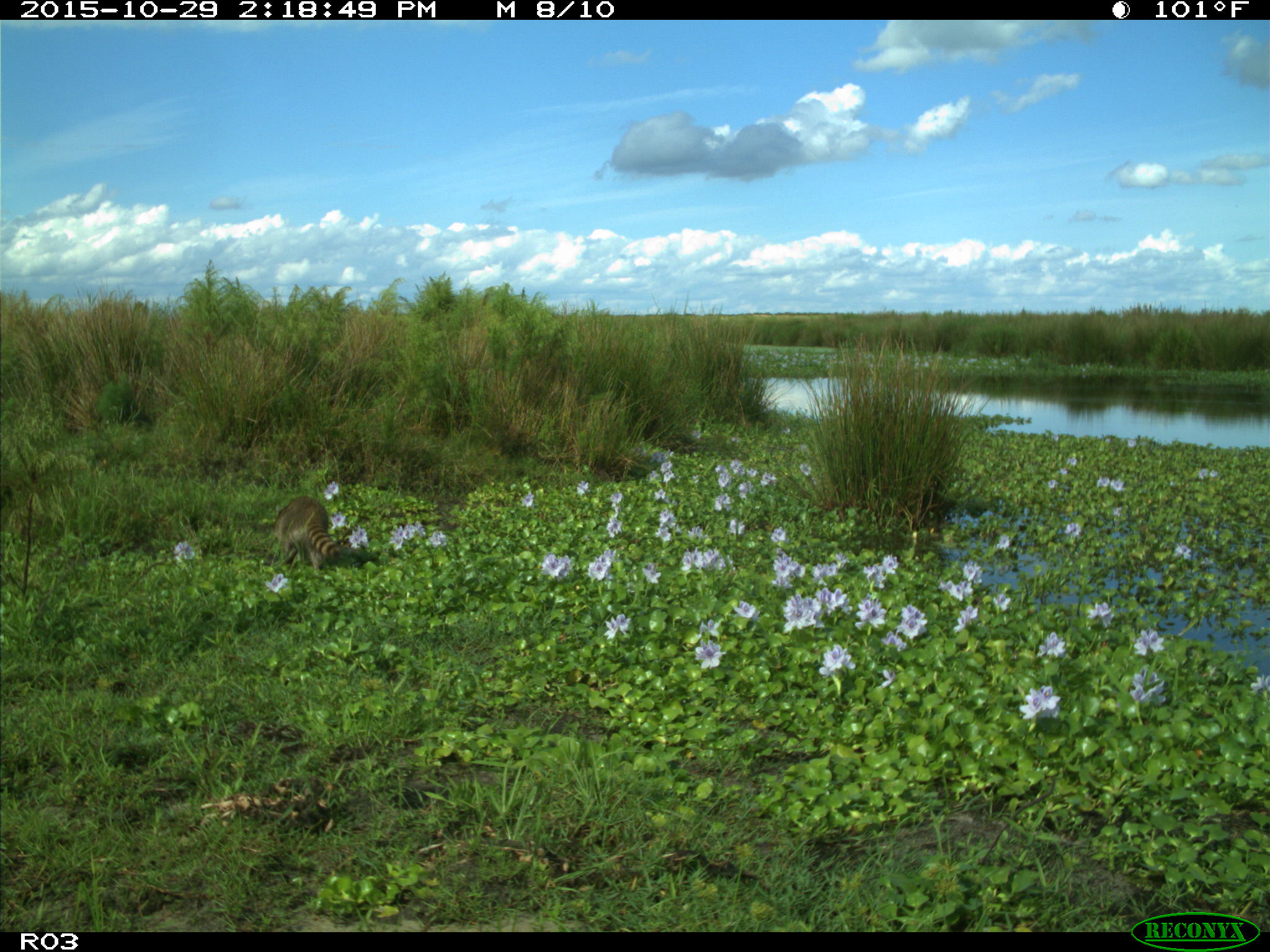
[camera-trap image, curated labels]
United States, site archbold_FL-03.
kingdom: Animalia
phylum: Chordata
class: Mammalia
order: Carnivora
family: Procyonidae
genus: Procyon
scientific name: Procyon lotor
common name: common raccoon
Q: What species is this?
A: Procyon lotor (common raccoon).